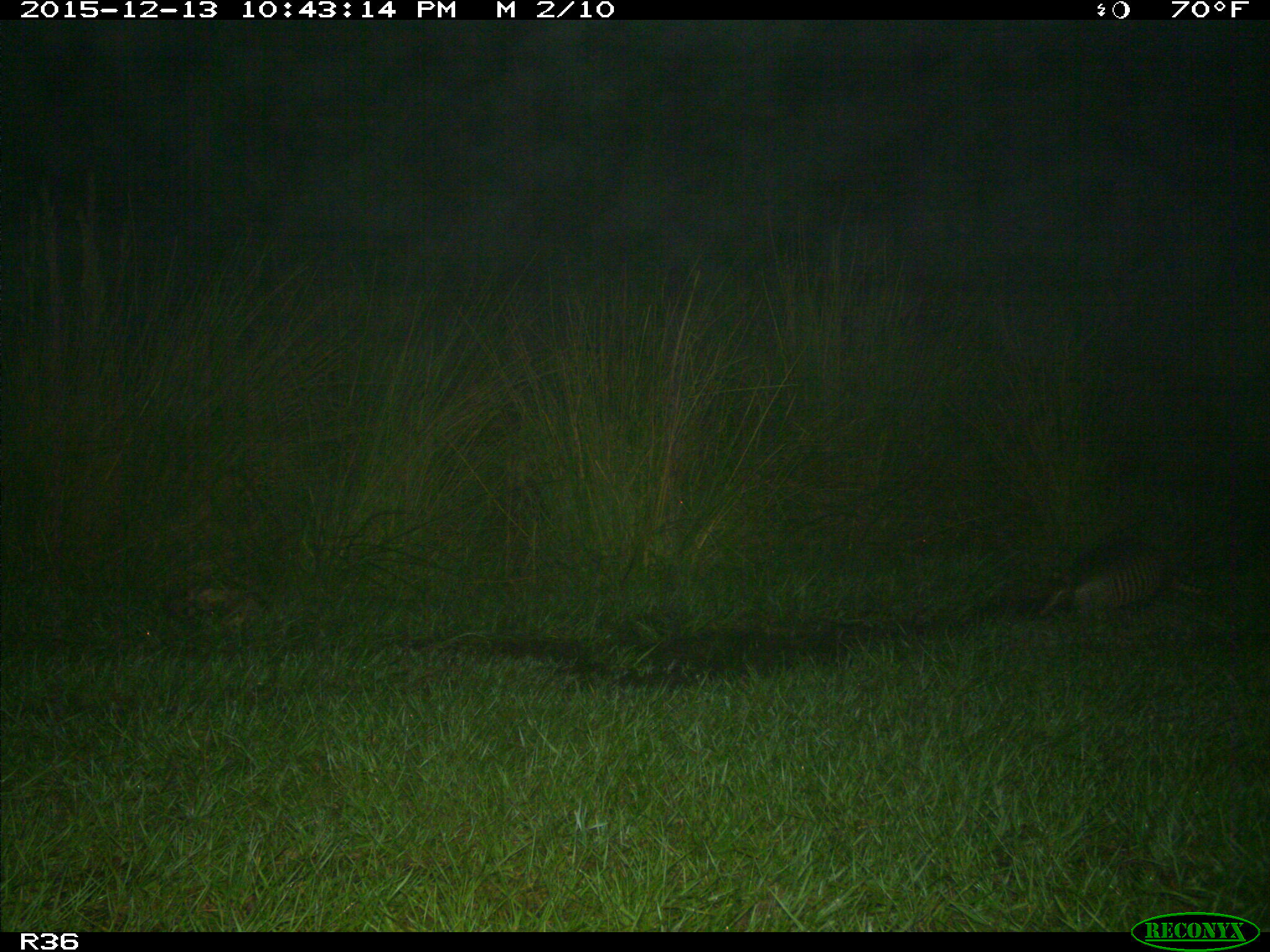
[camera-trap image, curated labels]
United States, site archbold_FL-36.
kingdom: Animalia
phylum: Chordata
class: Mammalia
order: Cingulata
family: Dasypodidae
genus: Dasypus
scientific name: Dasypus novemcinctus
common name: nine-banded armadillo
Dasypus novemcinctus (nine-banded armadillo).